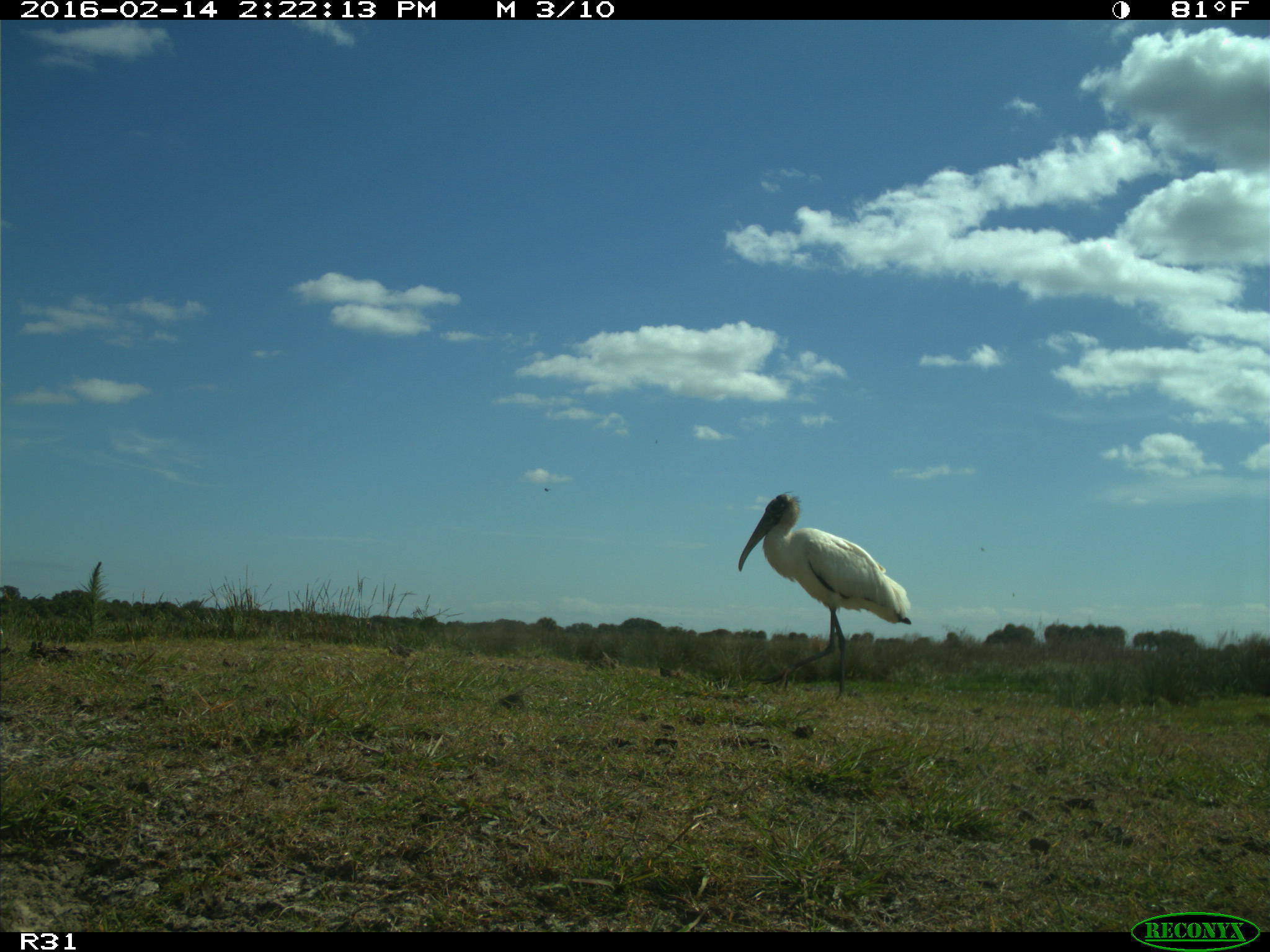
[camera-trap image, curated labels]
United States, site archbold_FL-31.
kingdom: Animalia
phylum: Chordata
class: Aves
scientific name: Aves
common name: birds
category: unidentified bird